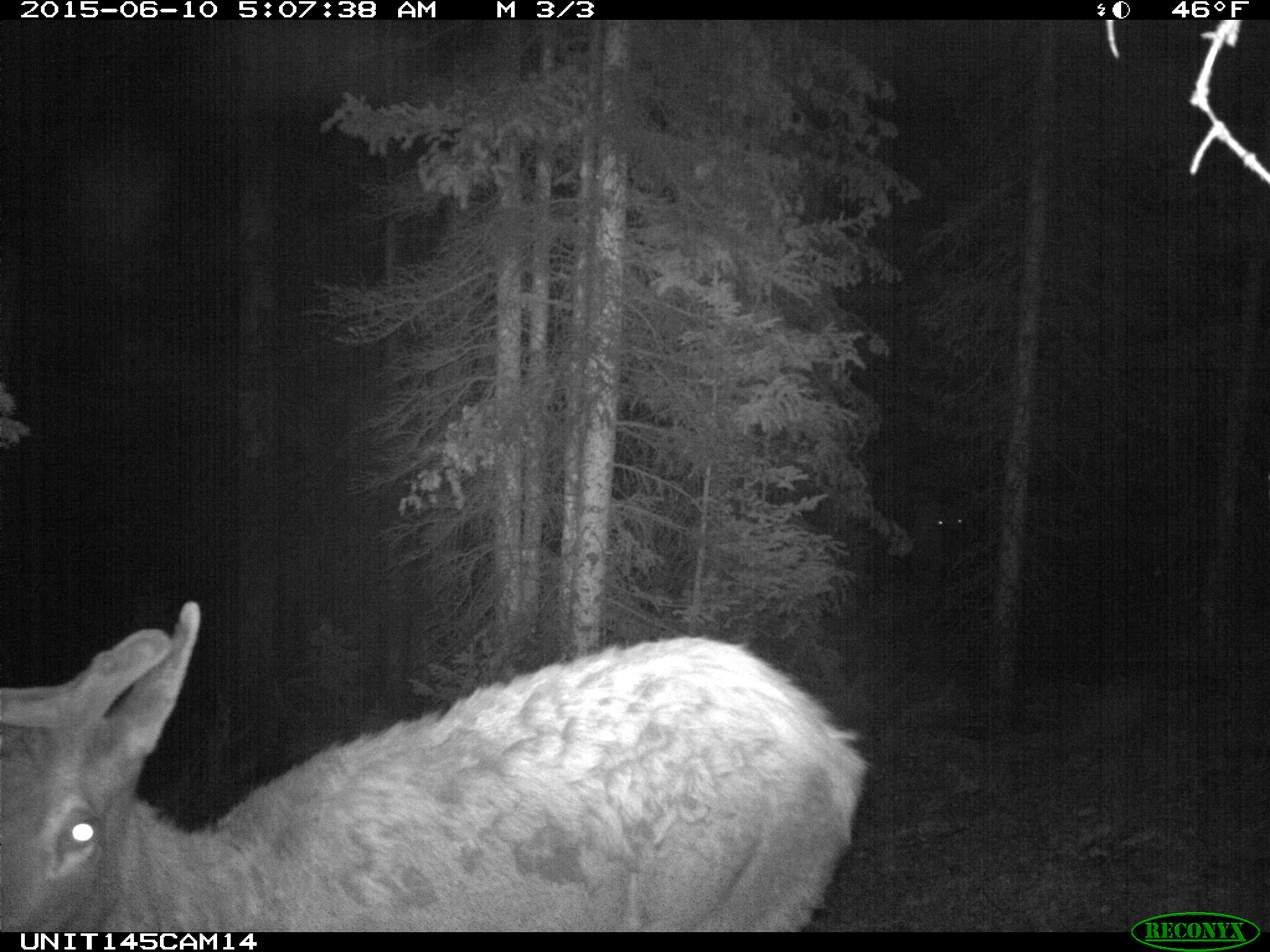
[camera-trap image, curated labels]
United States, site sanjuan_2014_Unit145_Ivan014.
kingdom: Animalia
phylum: Chordata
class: Mammalia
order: Artiodactyla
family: Cervidae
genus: Cervus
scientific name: Cervus elaphus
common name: red deer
Cervus elaphus (red deer).